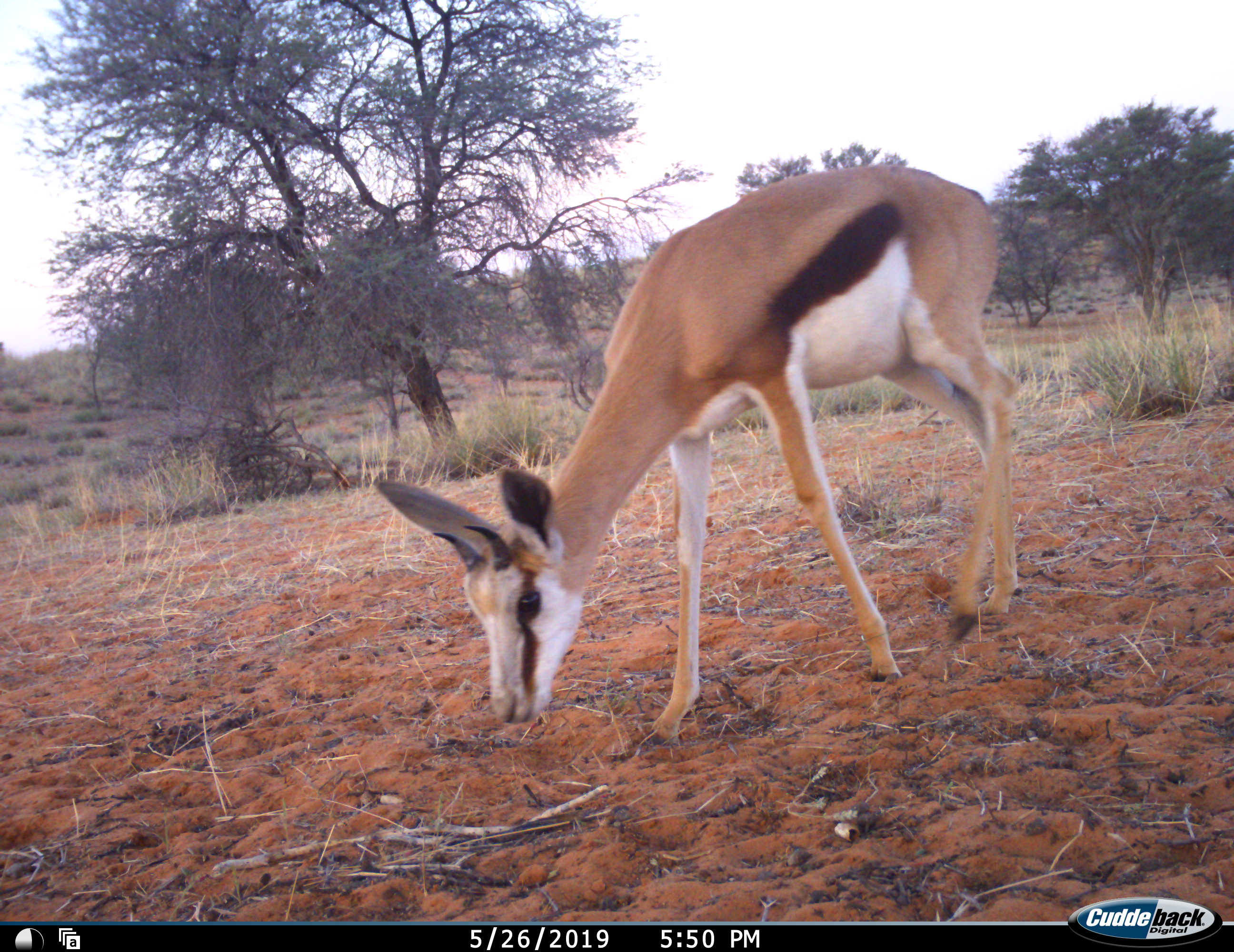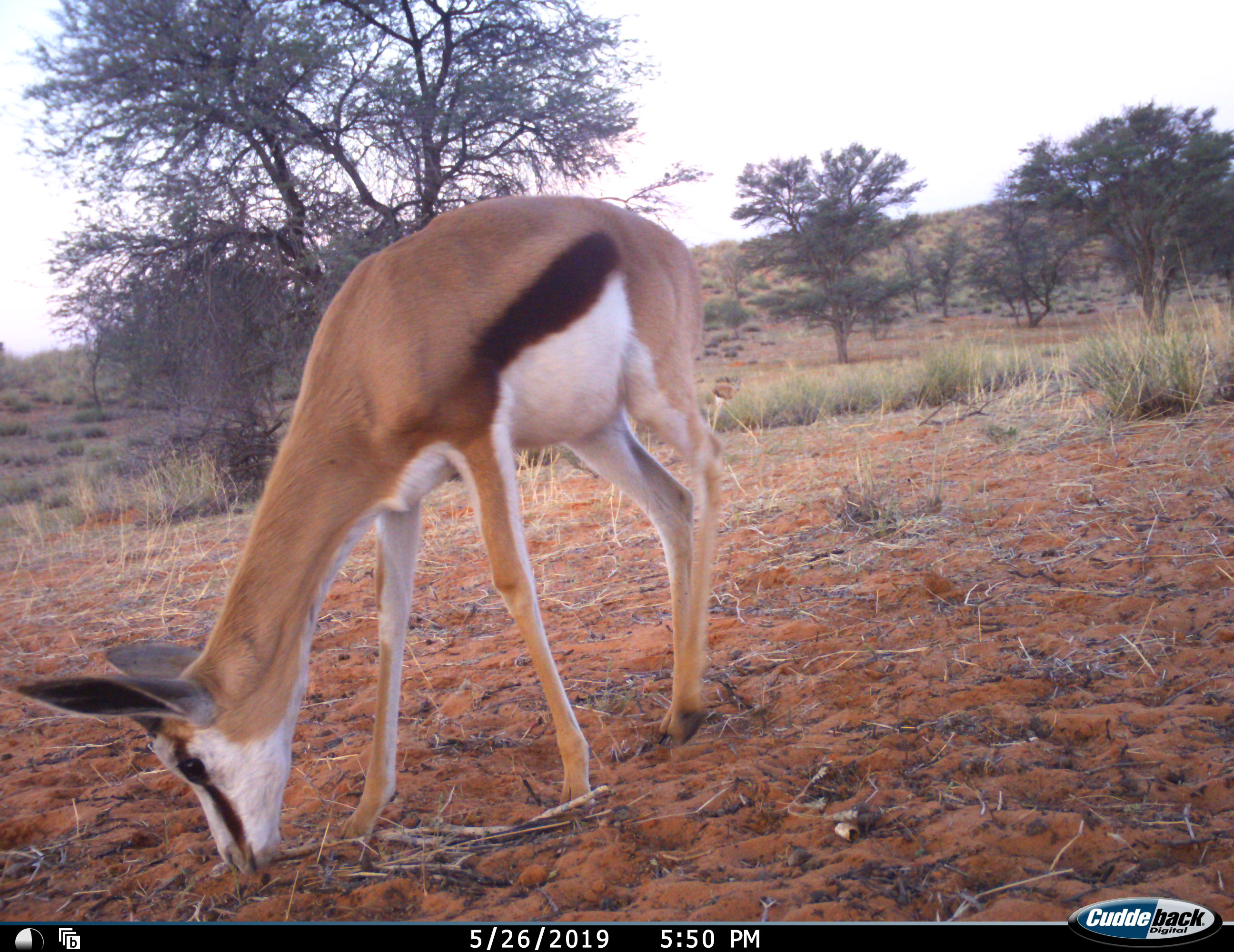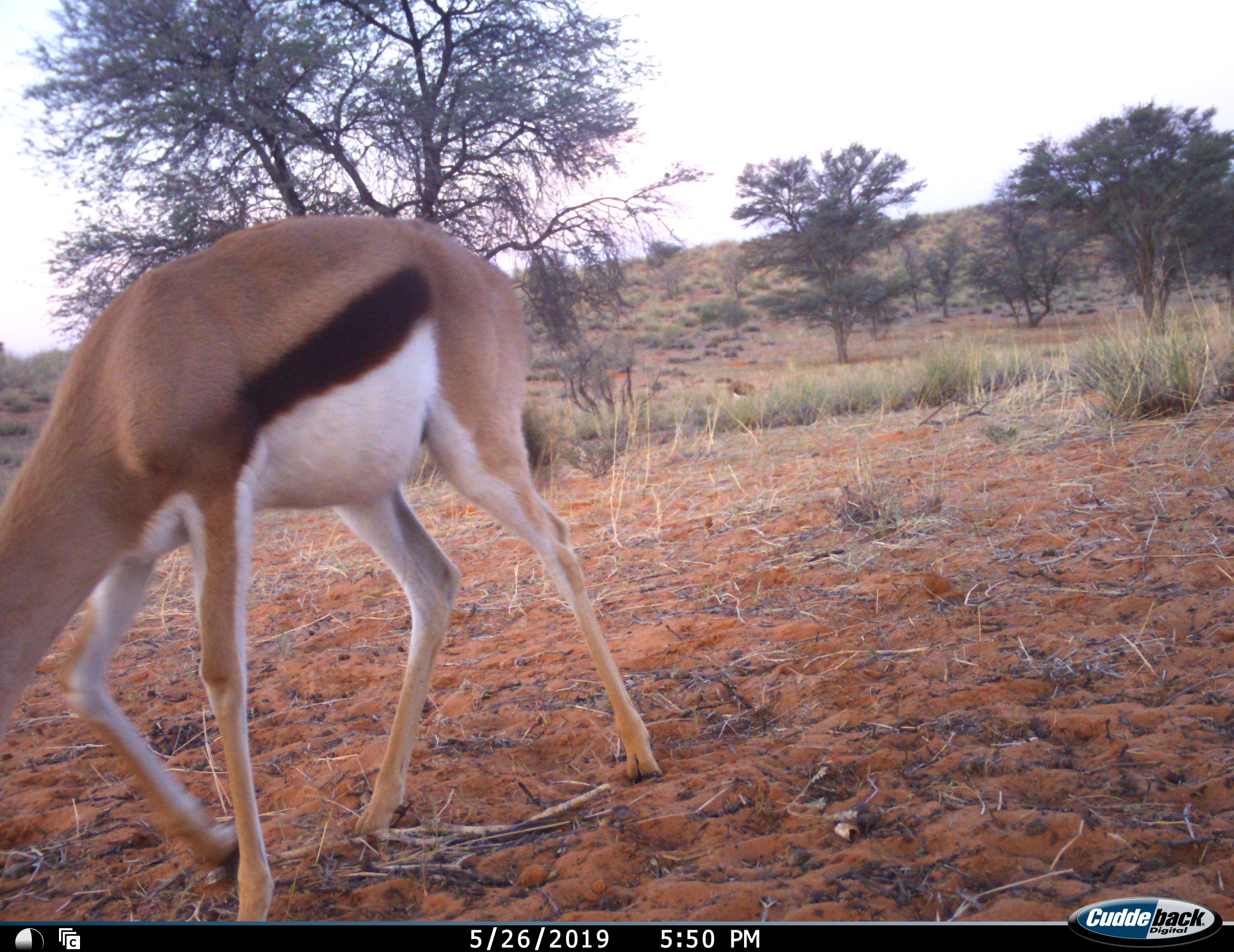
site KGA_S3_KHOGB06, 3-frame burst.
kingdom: Animalia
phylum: Chordata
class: Mammalia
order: Artiodactyla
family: Bovidae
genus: Antidorcas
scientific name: Antidorcas marsupialis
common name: springbok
Springbok (Antidorcas marsupialis), count 1. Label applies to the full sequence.